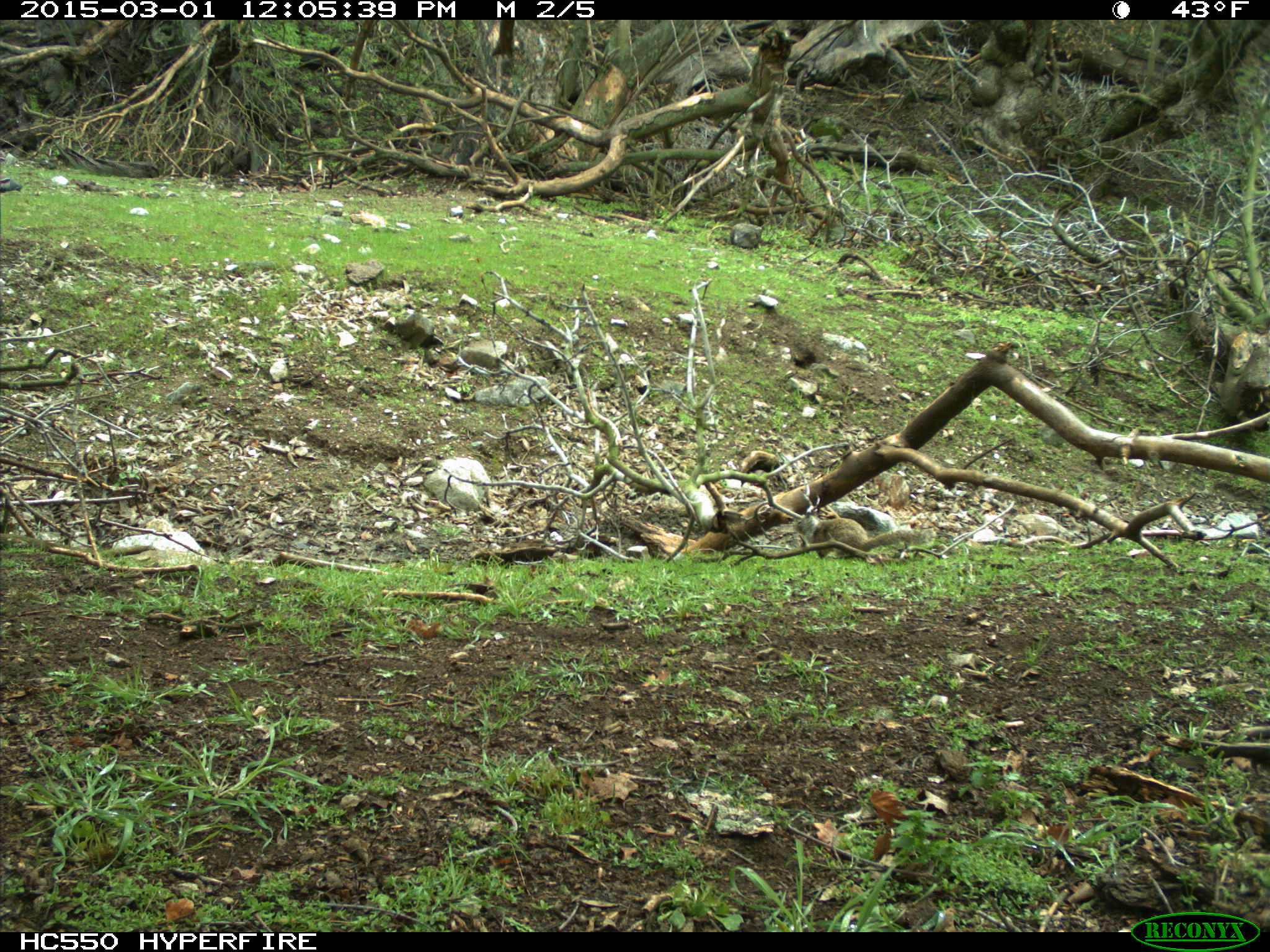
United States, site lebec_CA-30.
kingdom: Animalia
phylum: Chordata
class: Mammalia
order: Rodentia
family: Sciuridae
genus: Otospermophilus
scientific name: Otospermophilus beecheyi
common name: california ground squirrel